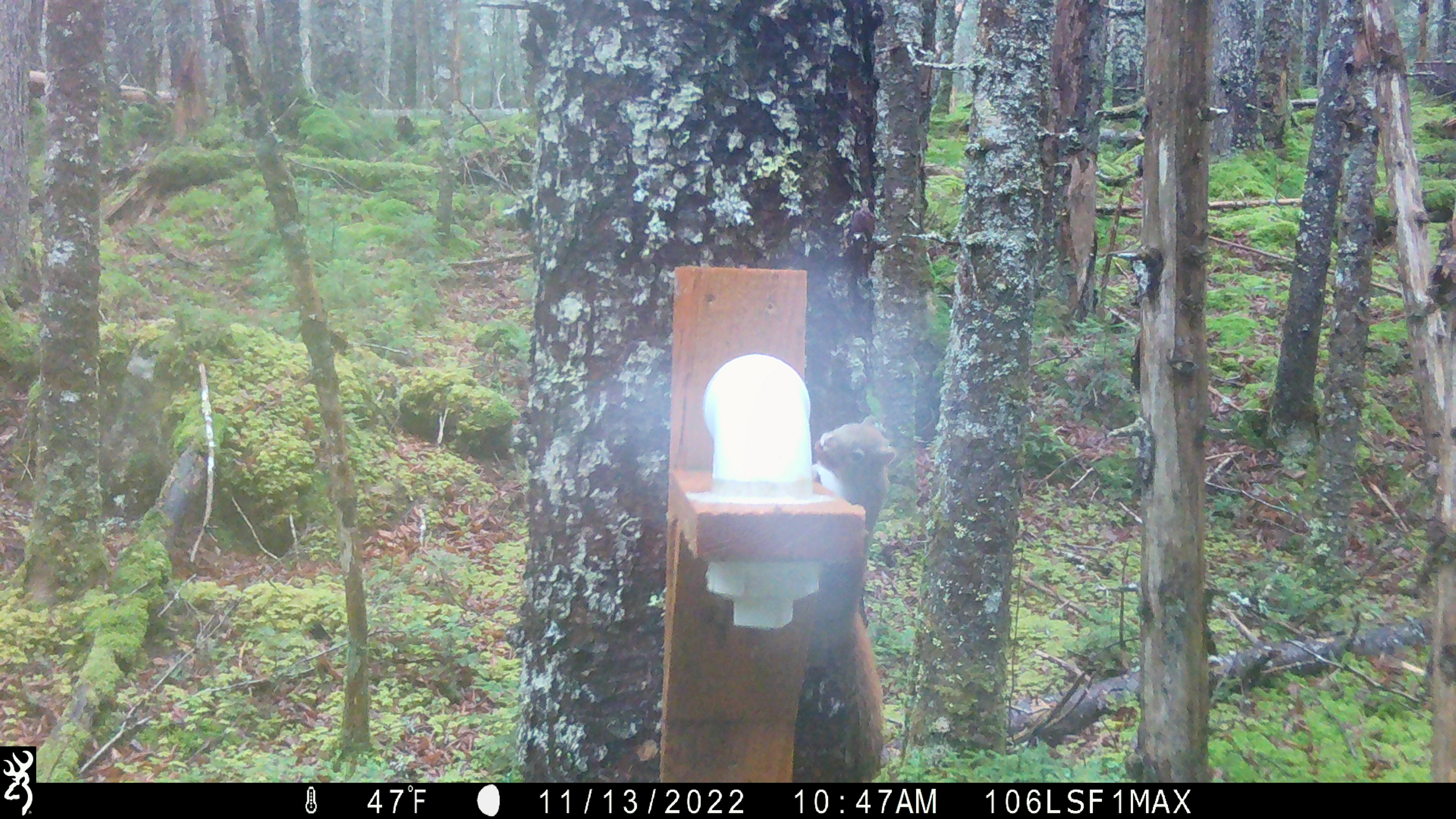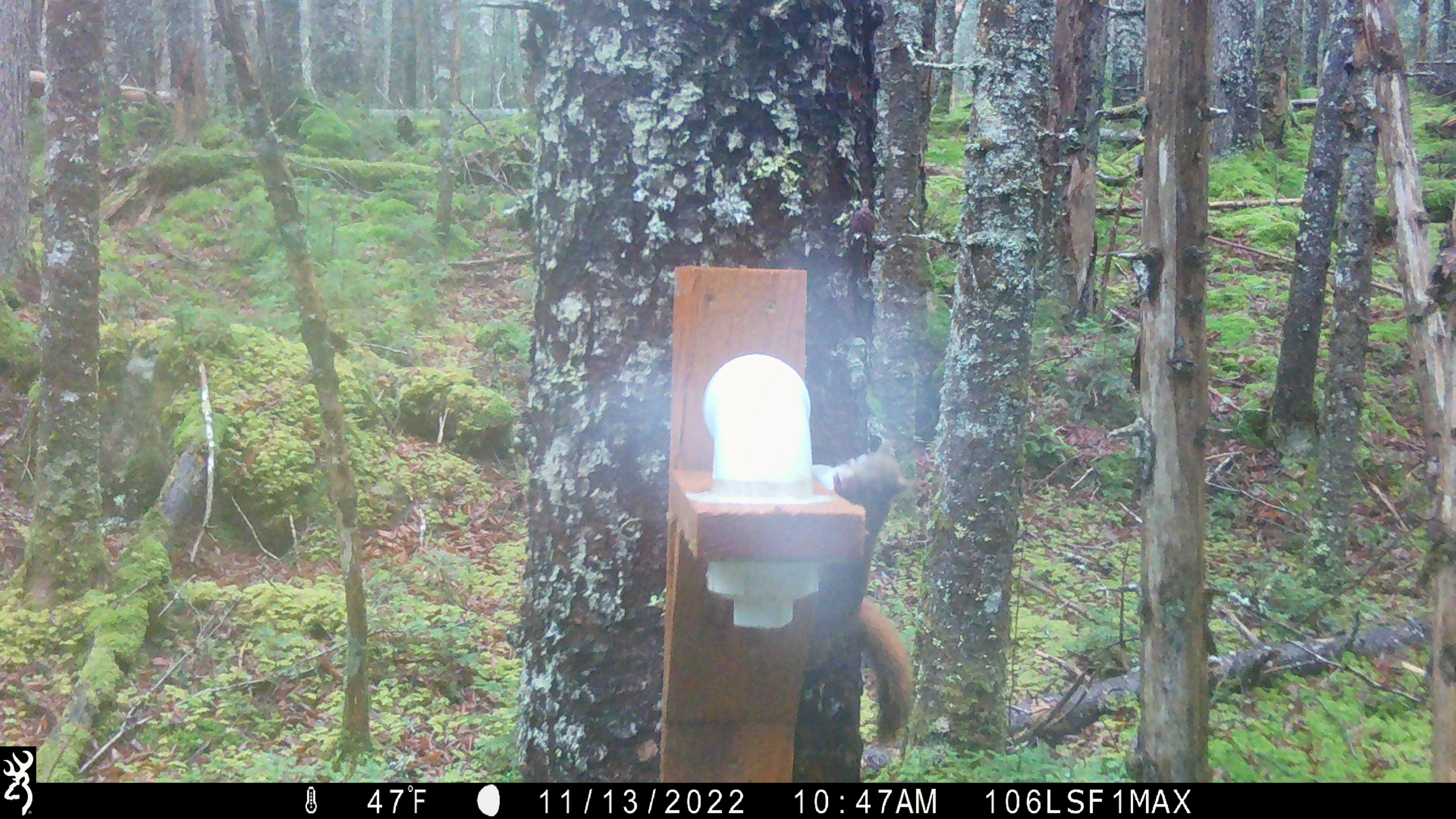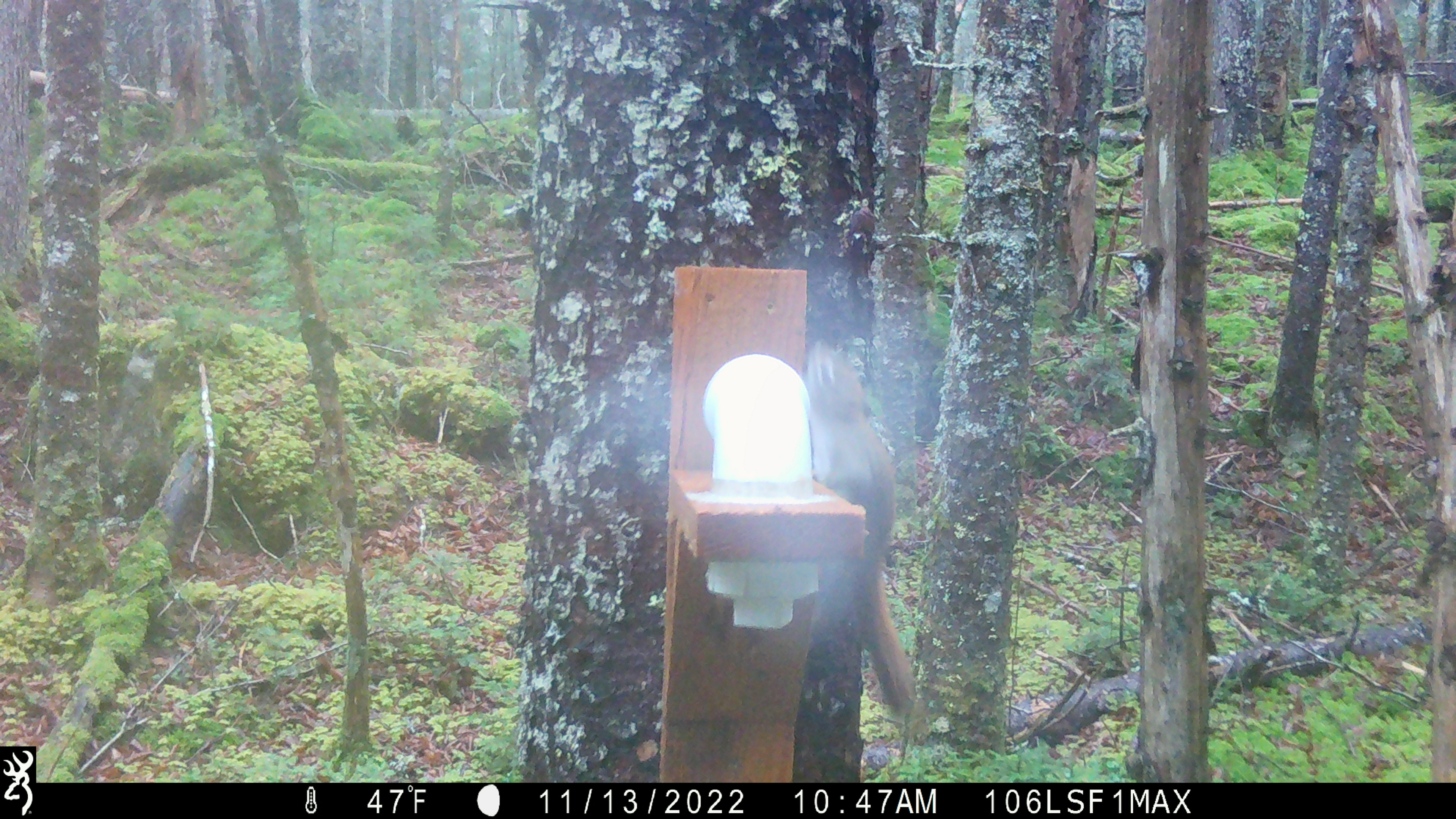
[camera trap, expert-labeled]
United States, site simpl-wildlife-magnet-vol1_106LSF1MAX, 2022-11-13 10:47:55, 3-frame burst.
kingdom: Animalia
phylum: Chordata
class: Mammalia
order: Rodentia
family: Sciuridae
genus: Tamiasciurus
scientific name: Tamiasciurus hudsonicus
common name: red squirrel